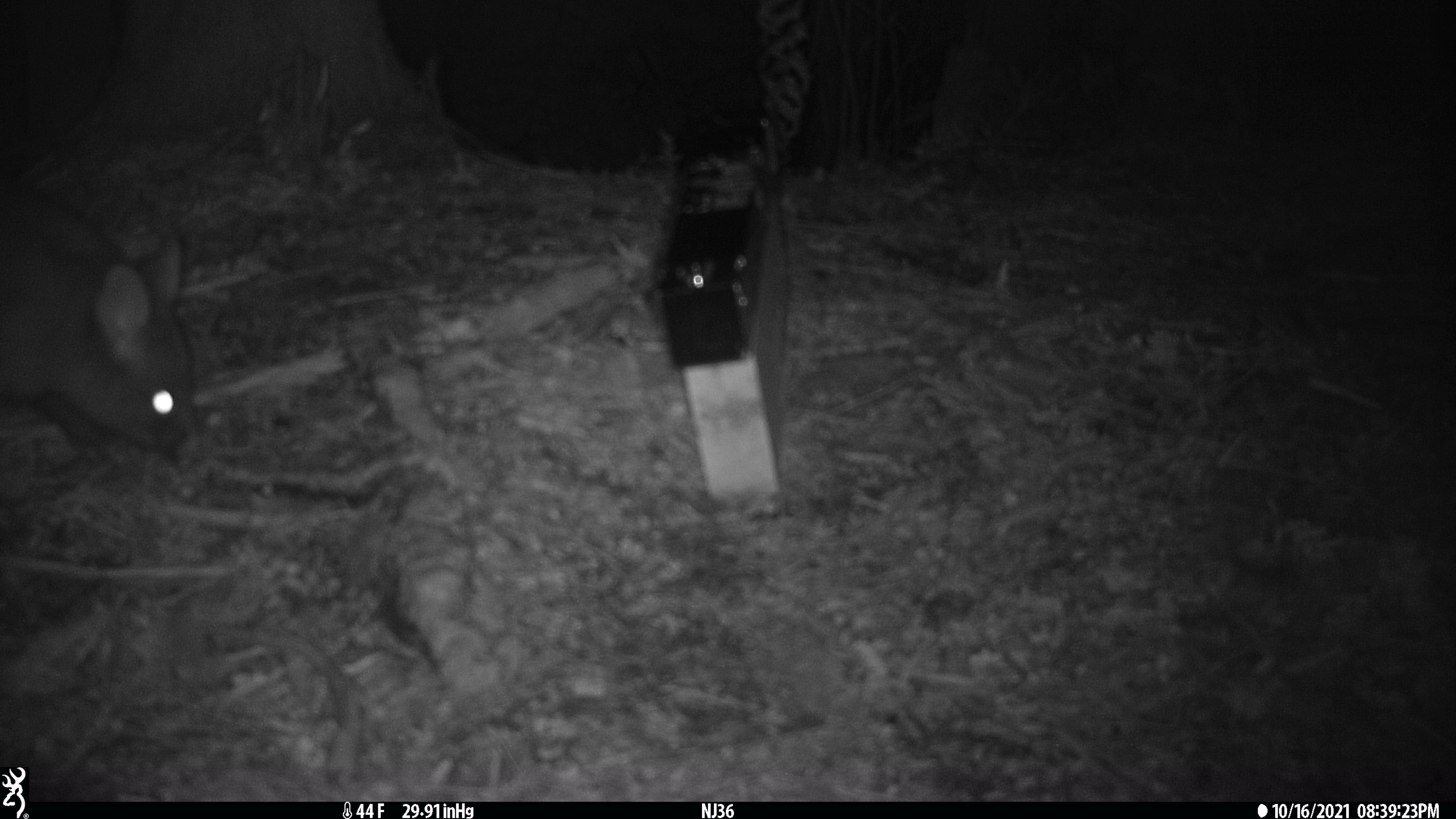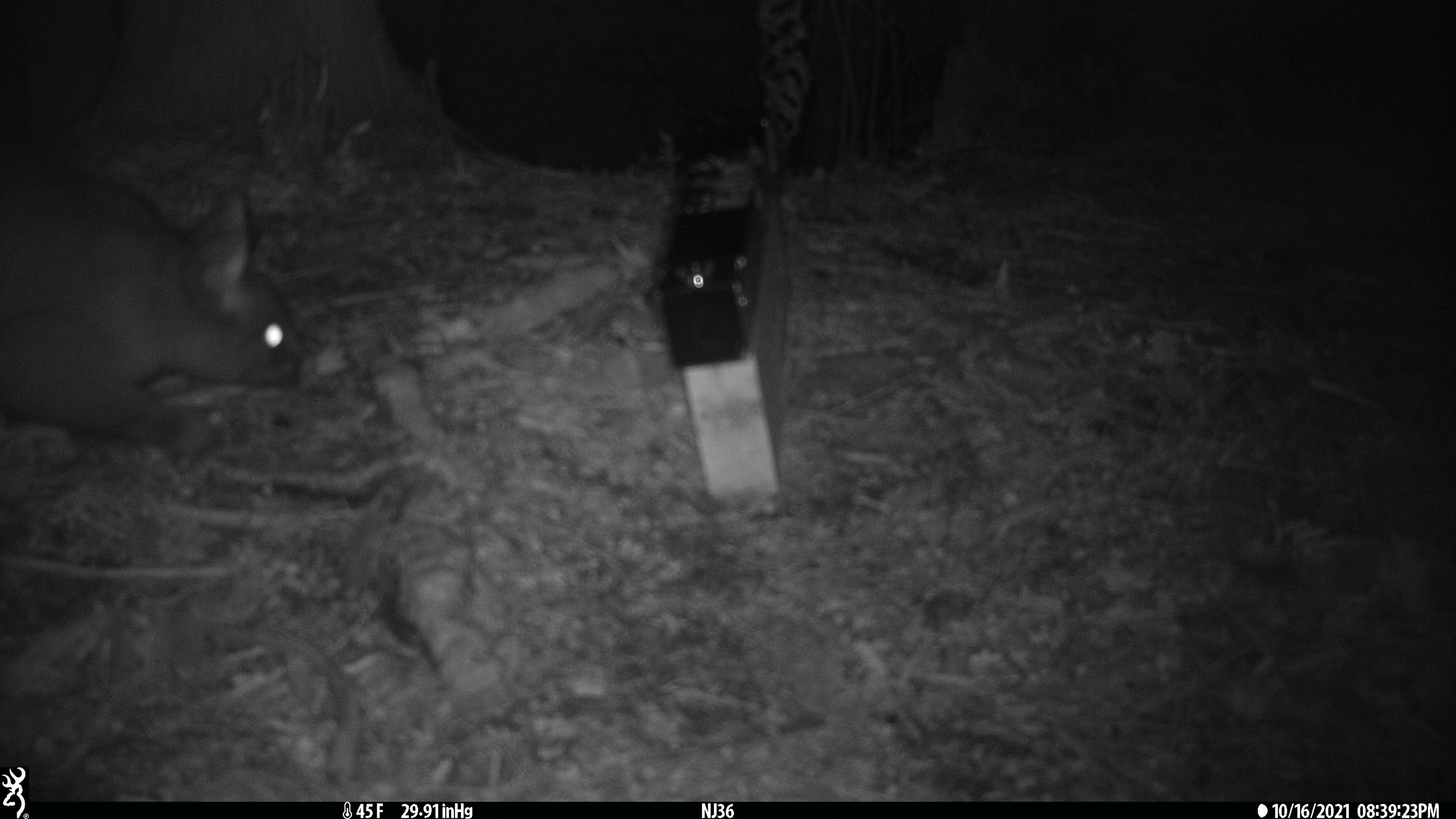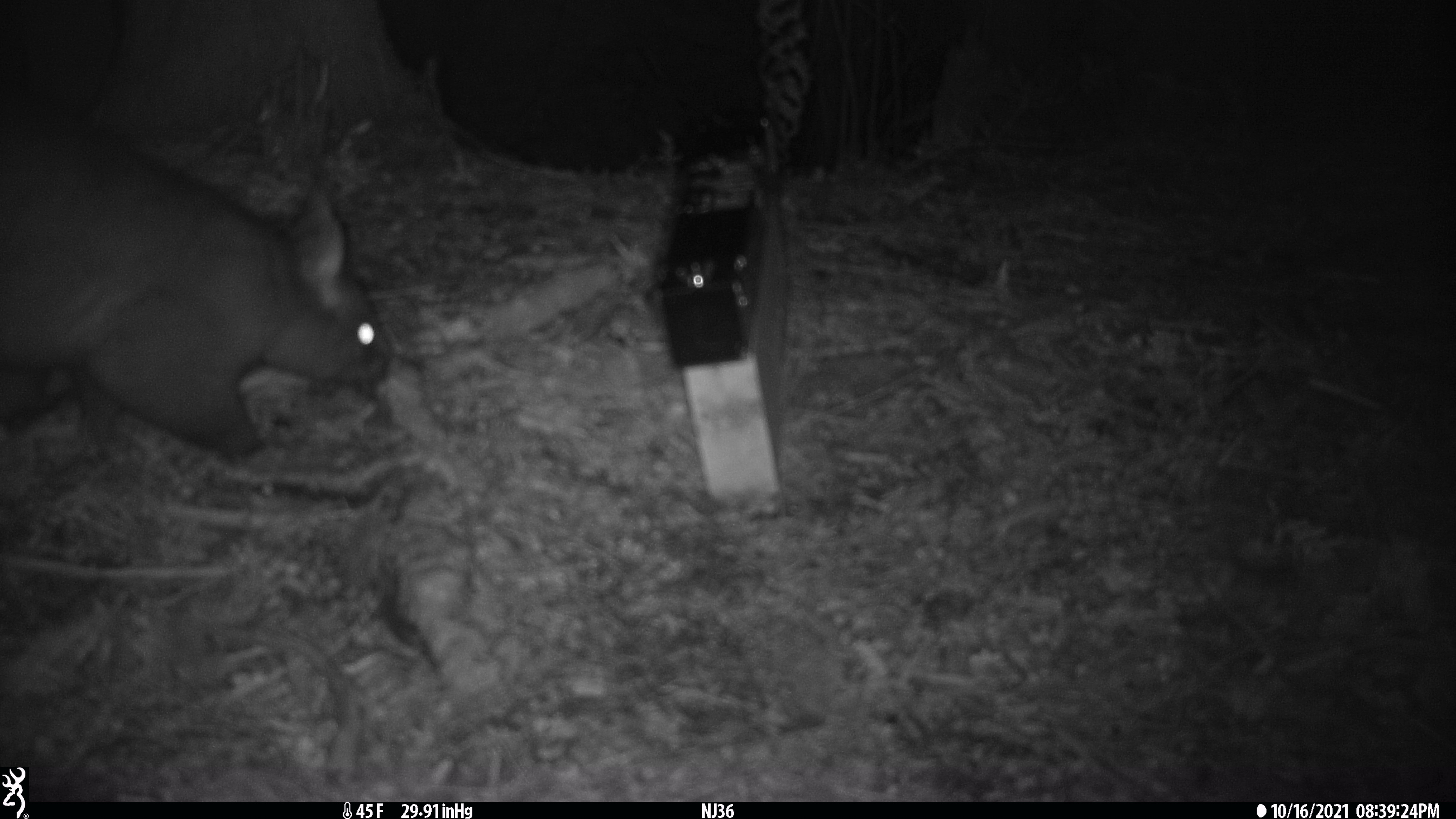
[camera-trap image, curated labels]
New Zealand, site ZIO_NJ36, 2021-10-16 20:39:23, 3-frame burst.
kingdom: Animalia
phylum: Chordata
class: Mammalia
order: Diprotodontia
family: Phalangeridae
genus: Trichosurus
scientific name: Trichosurus vulpecula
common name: common brushtail possum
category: possum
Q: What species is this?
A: Possum (common brushtail possum) (Trichosurus vulpecula).